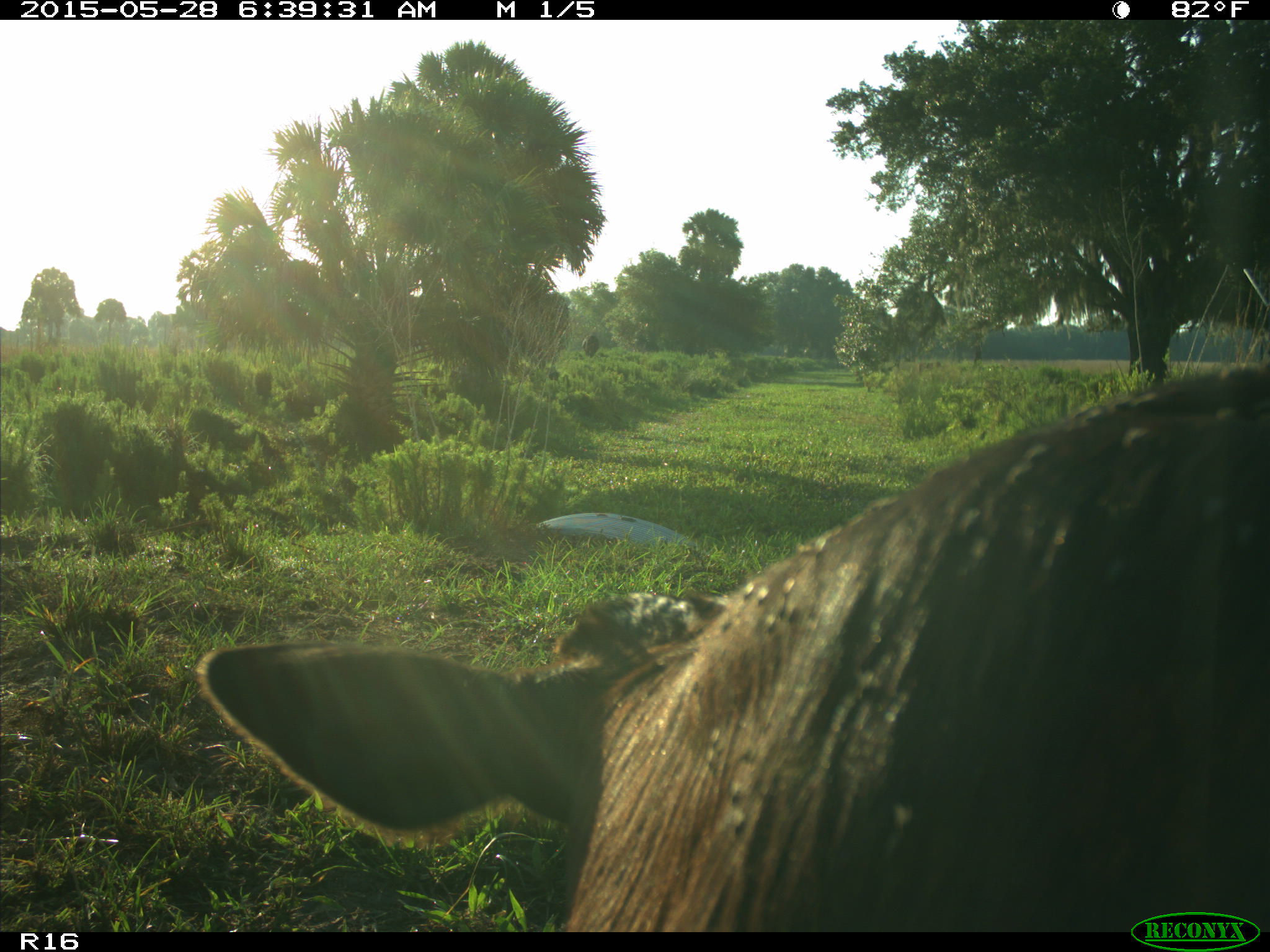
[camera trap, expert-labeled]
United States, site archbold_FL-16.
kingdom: Animalia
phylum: Chordata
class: Mammalia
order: Artiodactyla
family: Bovidae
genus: Bos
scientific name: Bos taurus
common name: domestic cow